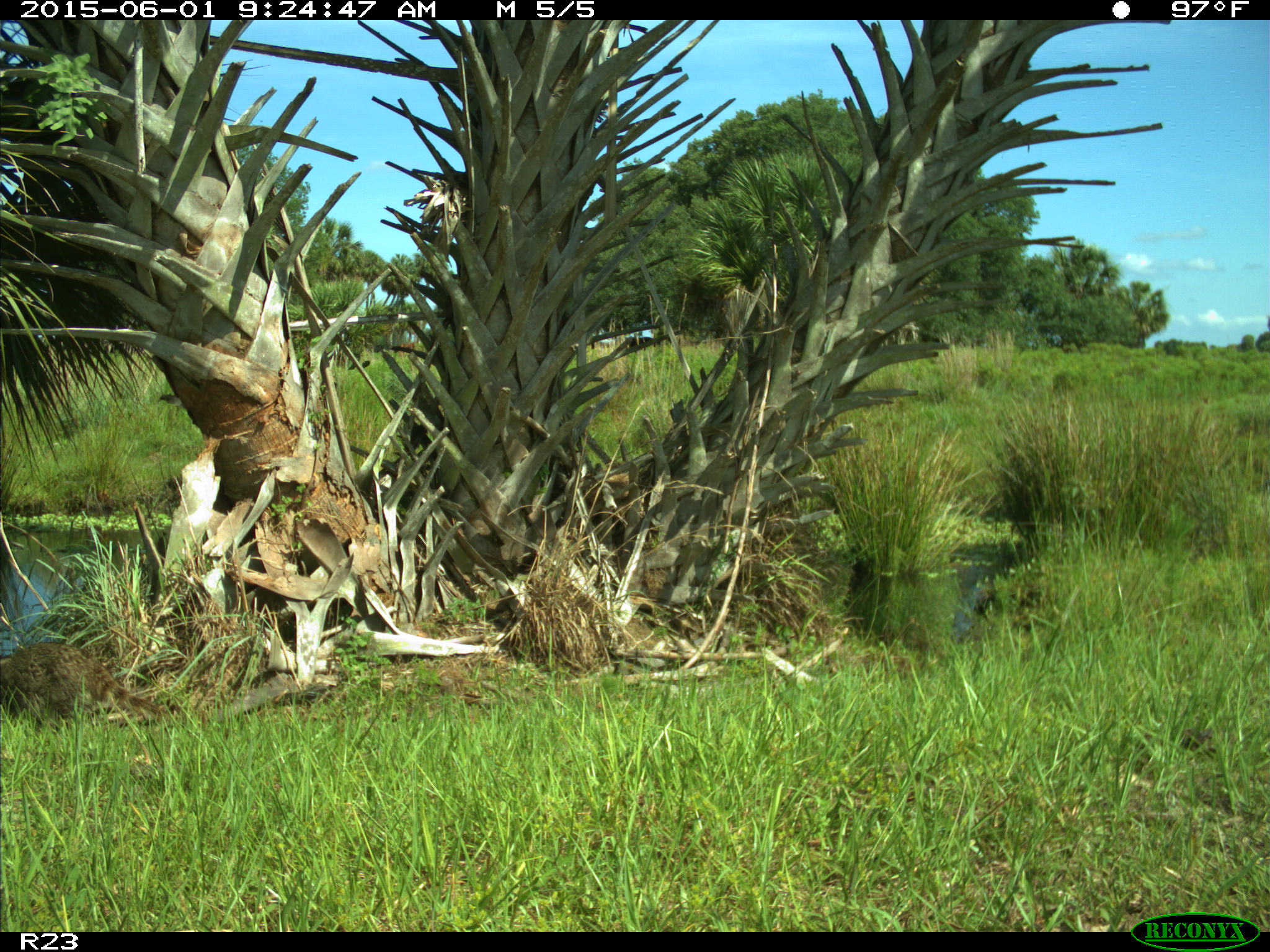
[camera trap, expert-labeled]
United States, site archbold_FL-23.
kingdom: Animalia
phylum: Chordata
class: Mammalia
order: Artiodactyla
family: Bovidae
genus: Bos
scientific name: Bos taurus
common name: domestic cow